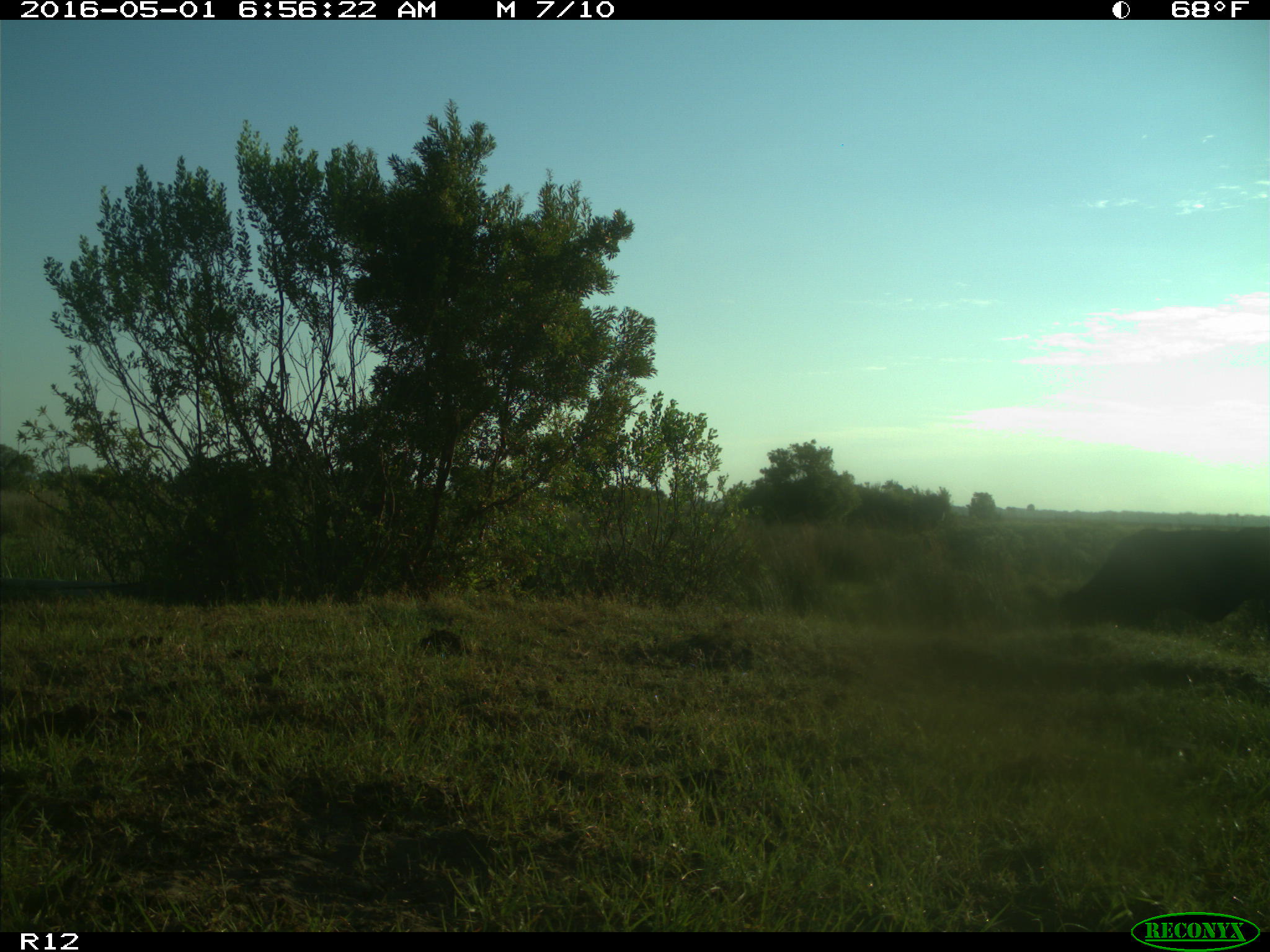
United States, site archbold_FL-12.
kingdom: Animalia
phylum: Chordata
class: Mammalia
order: Artiodactyla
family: Bovidae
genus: Bos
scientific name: Bos taurus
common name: domestic cow